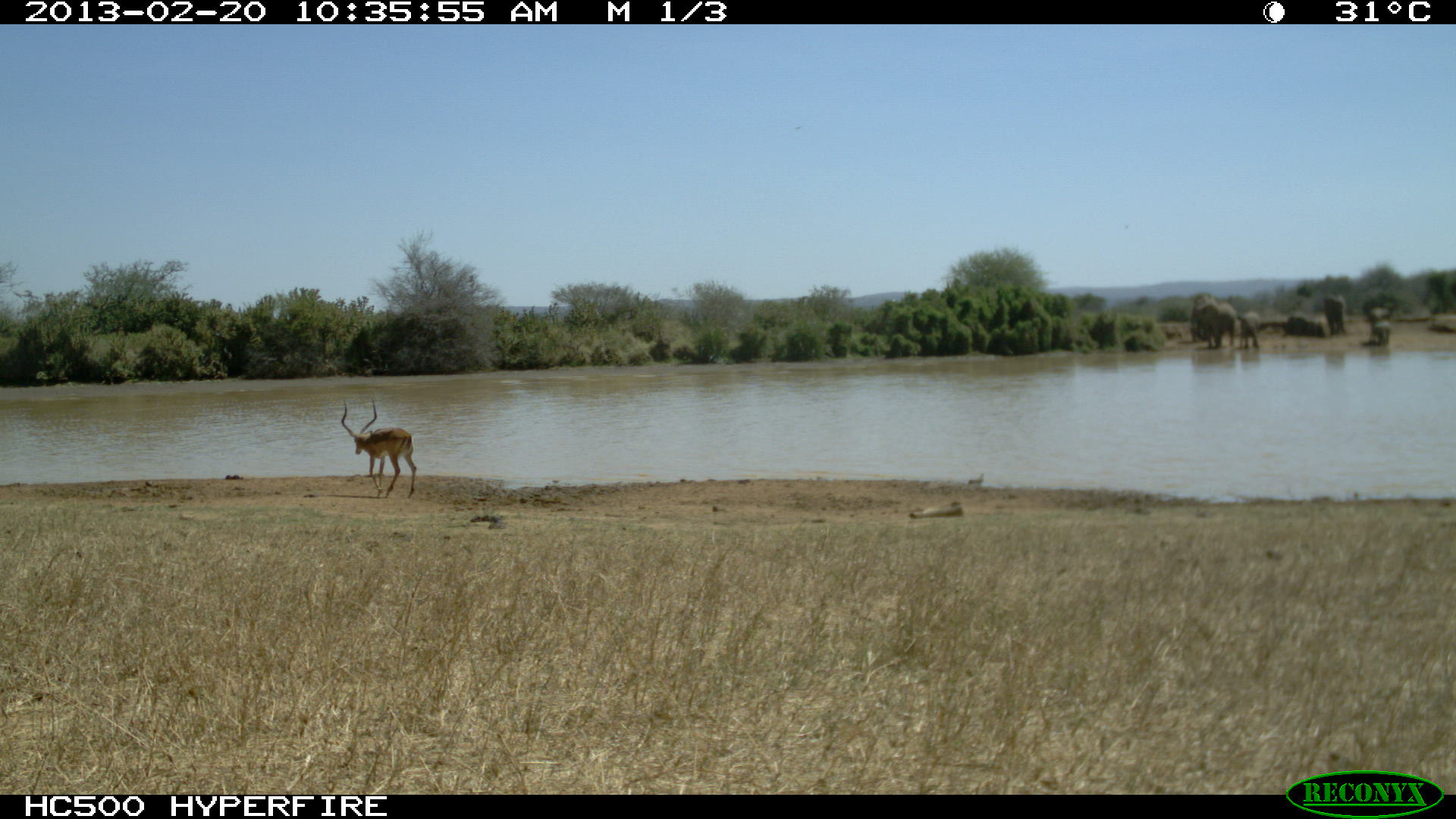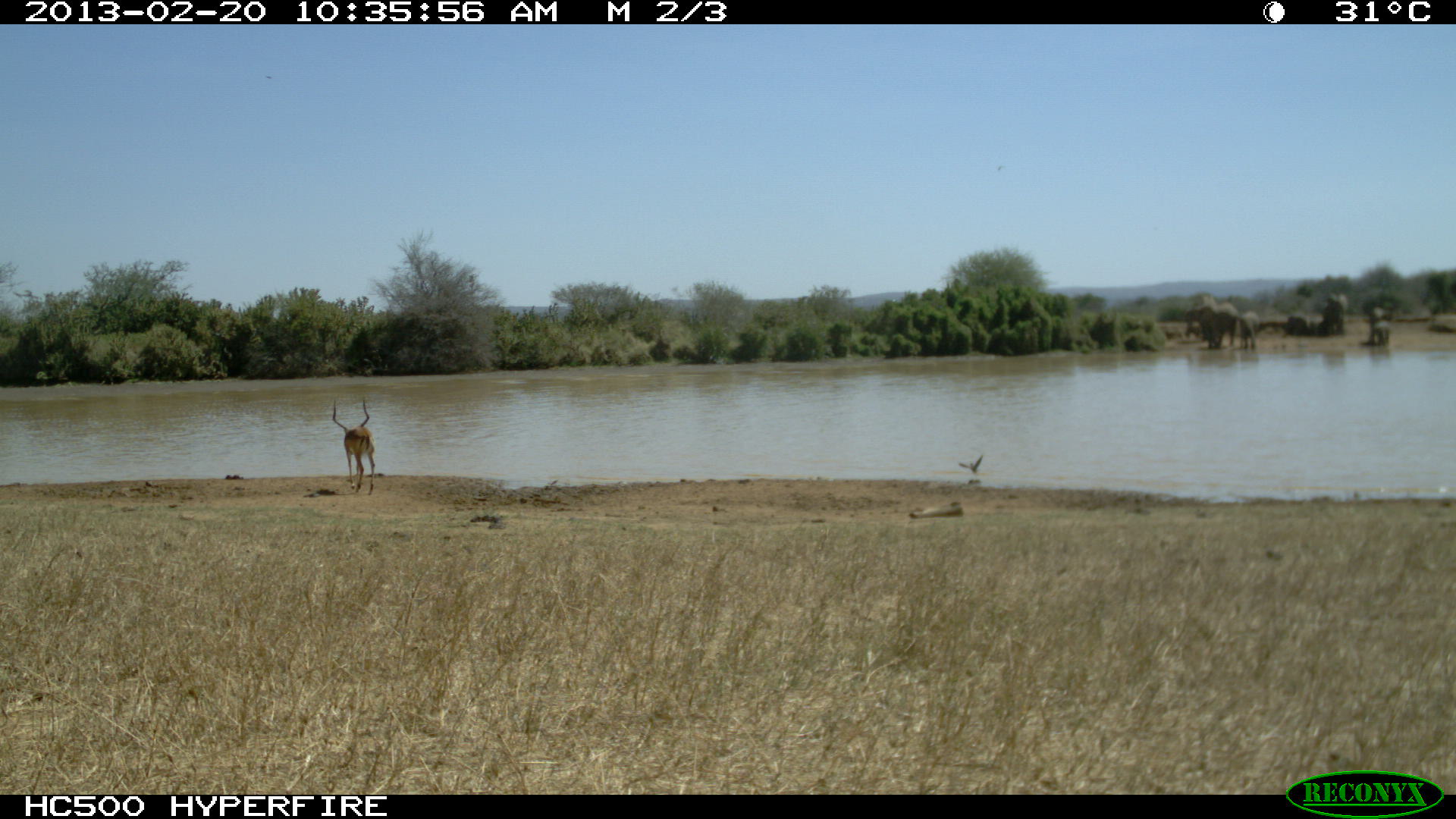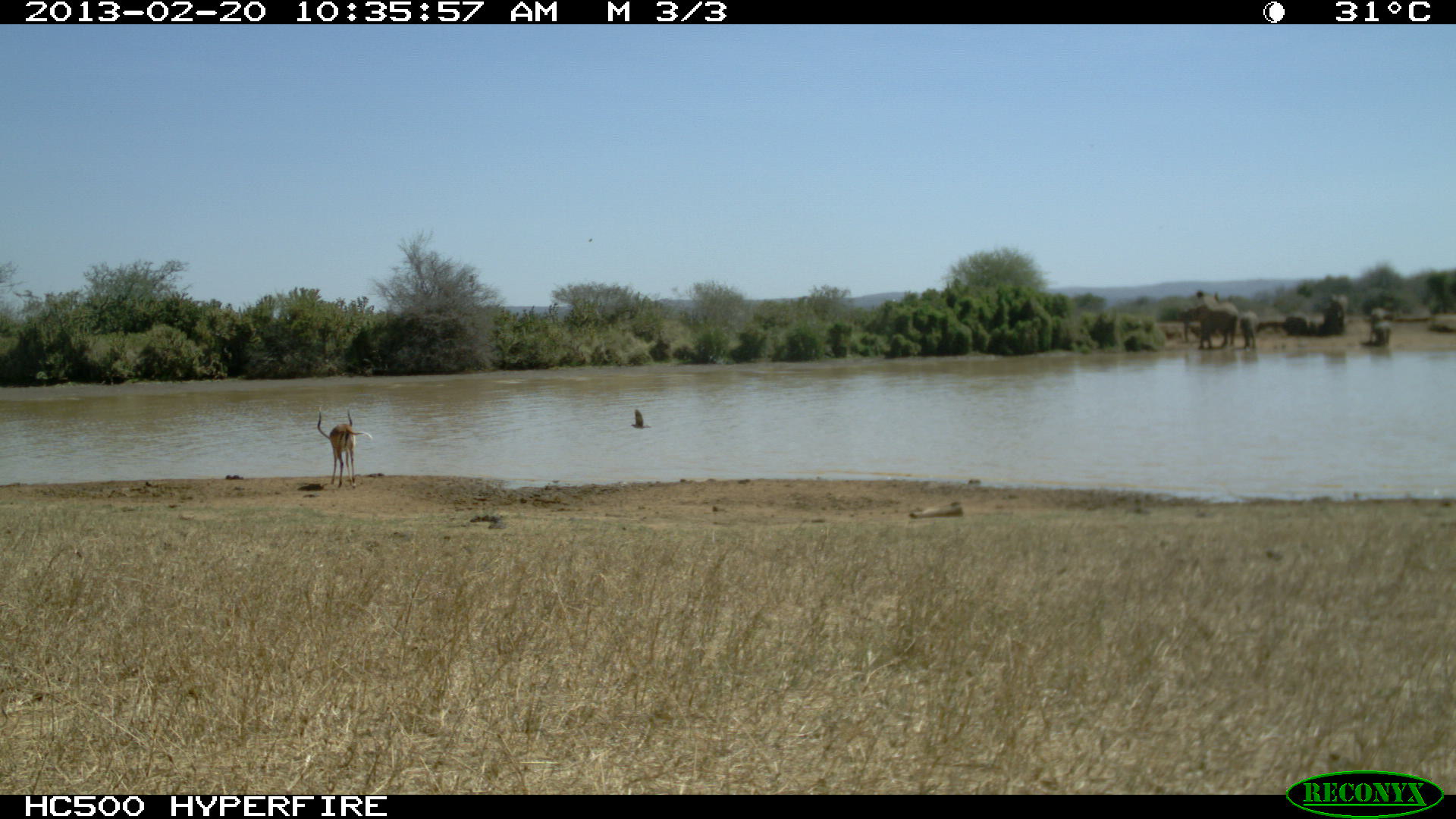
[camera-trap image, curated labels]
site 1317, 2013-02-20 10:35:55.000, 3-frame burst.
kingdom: Animalia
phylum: Chordata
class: Mammalia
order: Artiodactyla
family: Bovidae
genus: Aepyceros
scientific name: Aepyceros melampus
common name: impala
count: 1